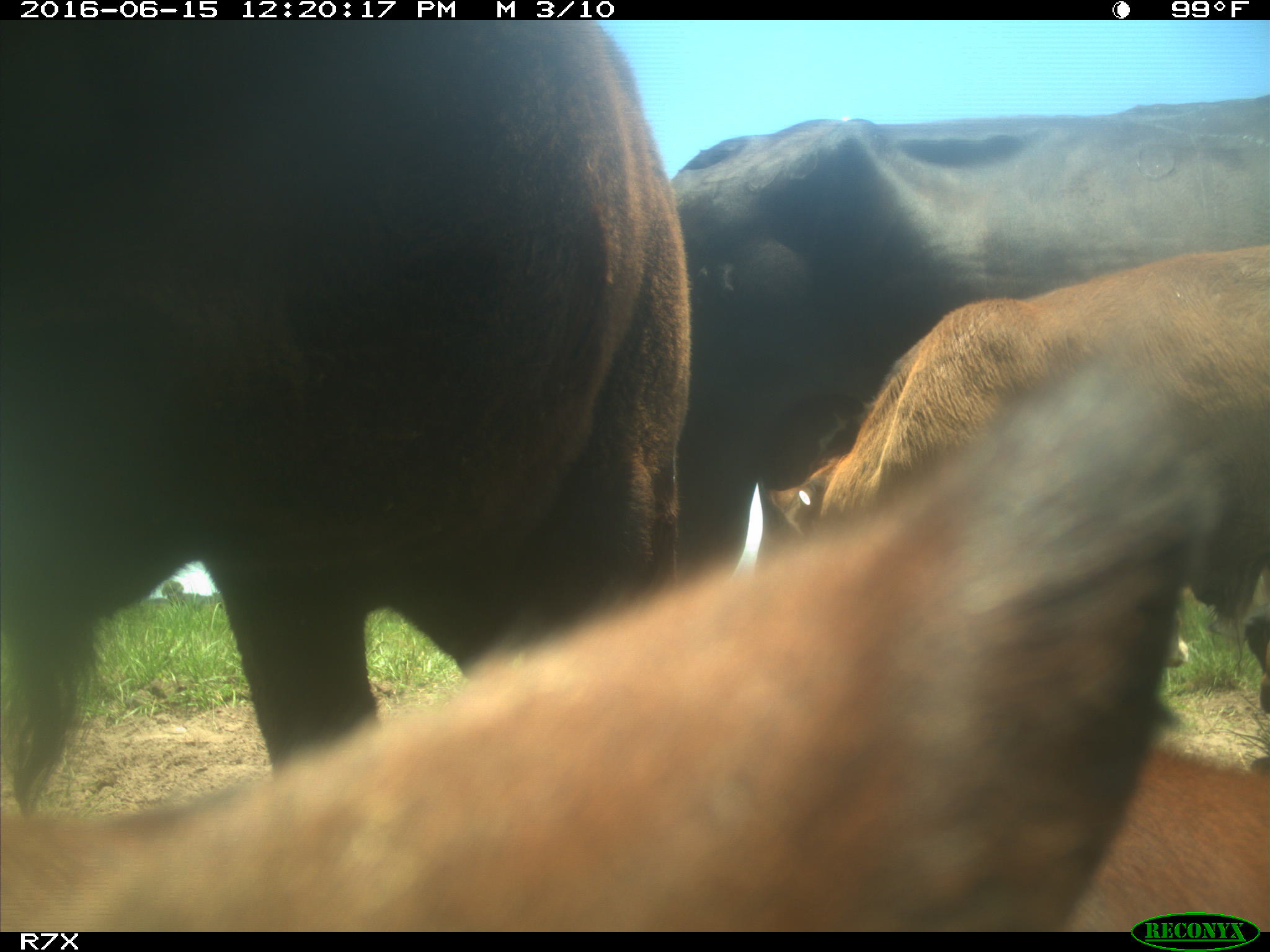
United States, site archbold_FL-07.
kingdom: Animalia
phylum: Chordata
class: Mammalia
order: Artiodactyla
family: Bovidae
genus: Bos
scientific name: Bos taurus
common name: domestic cow